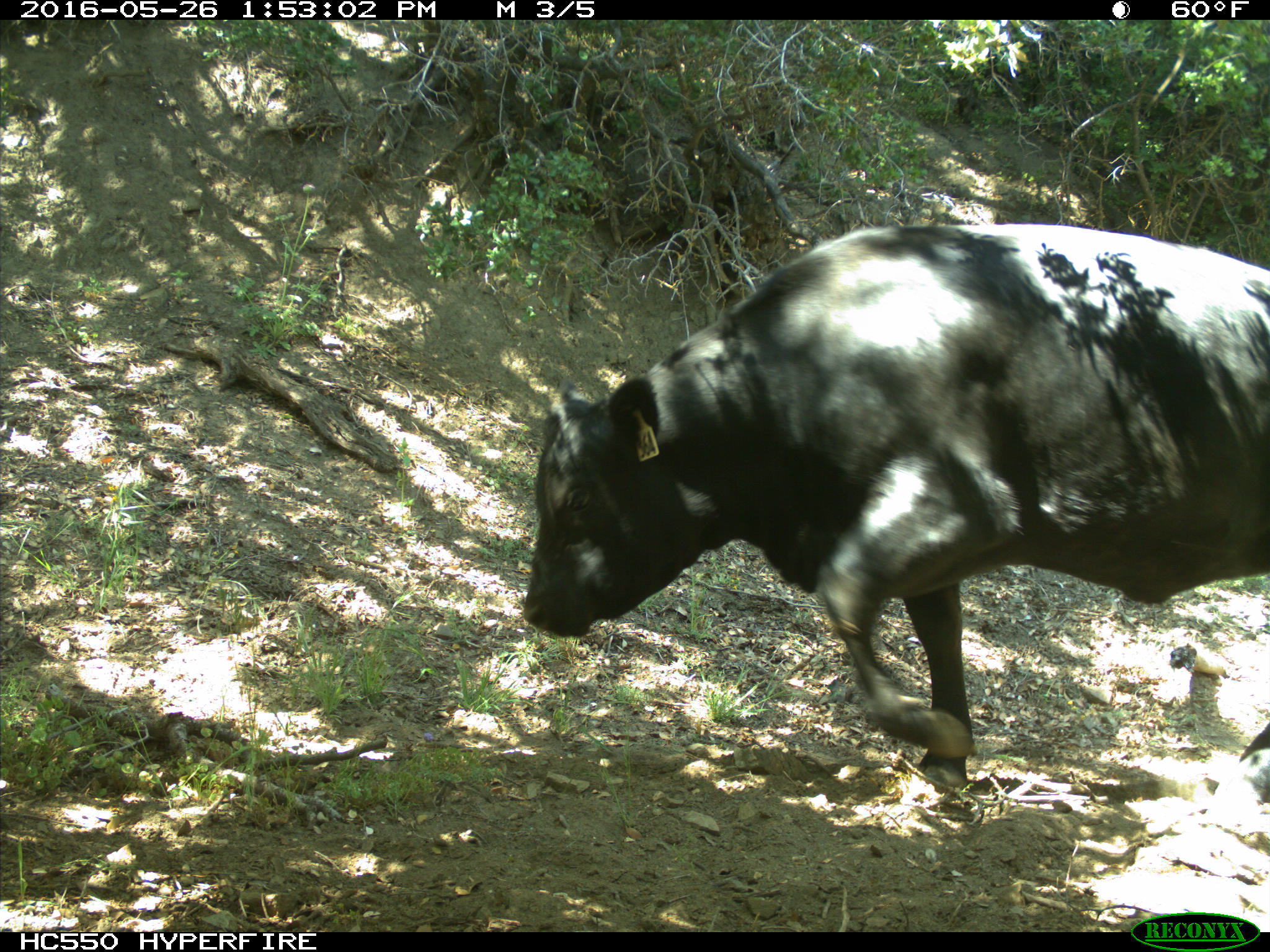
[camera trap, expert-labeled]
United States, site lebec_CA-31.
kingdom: Animalia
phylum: Chordata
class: Mammalia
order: Artiodactyla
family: Bovidae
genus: Bos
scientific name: Bos taurus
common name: domestic cow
Bos taurus (domestic cow).